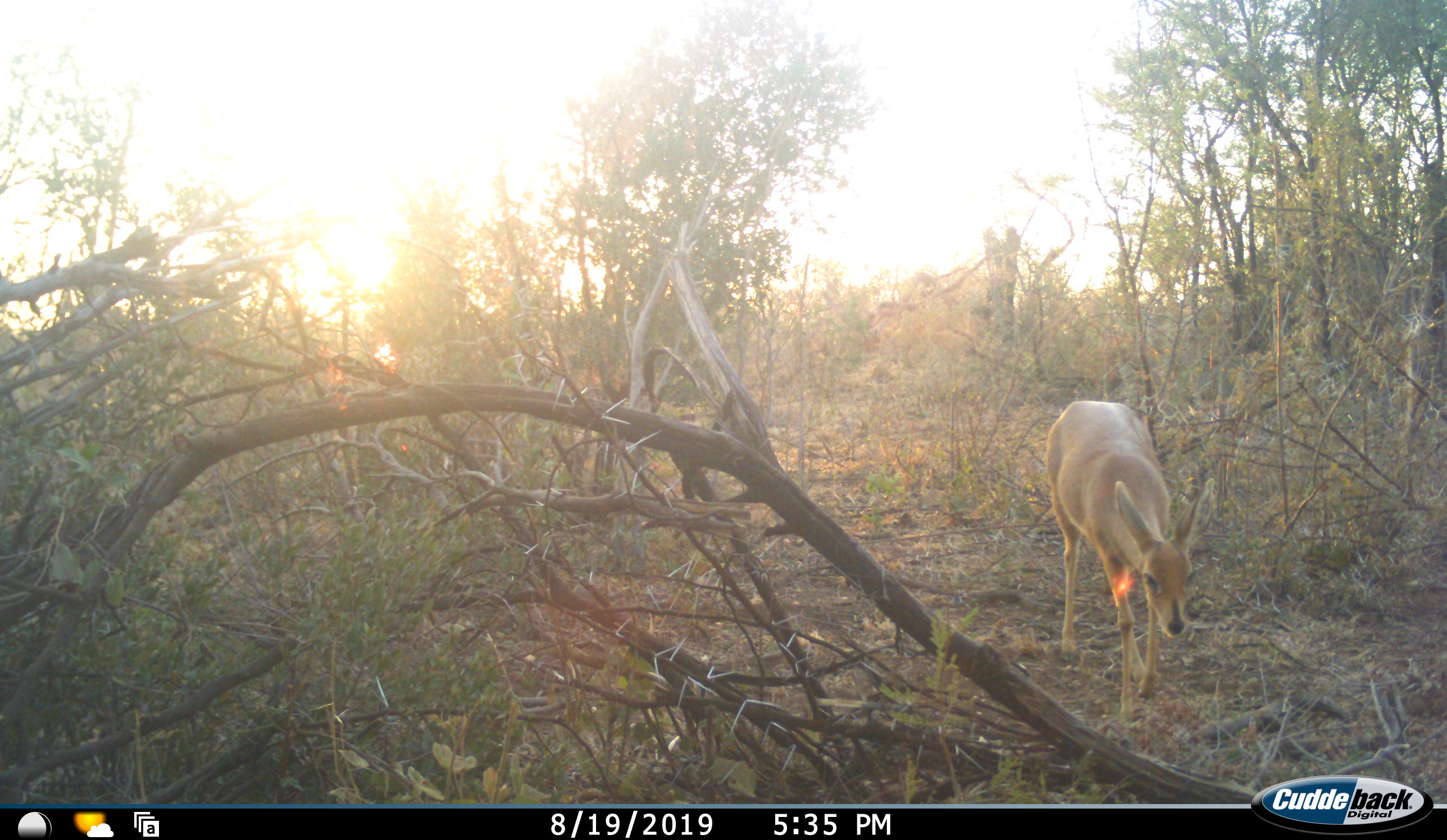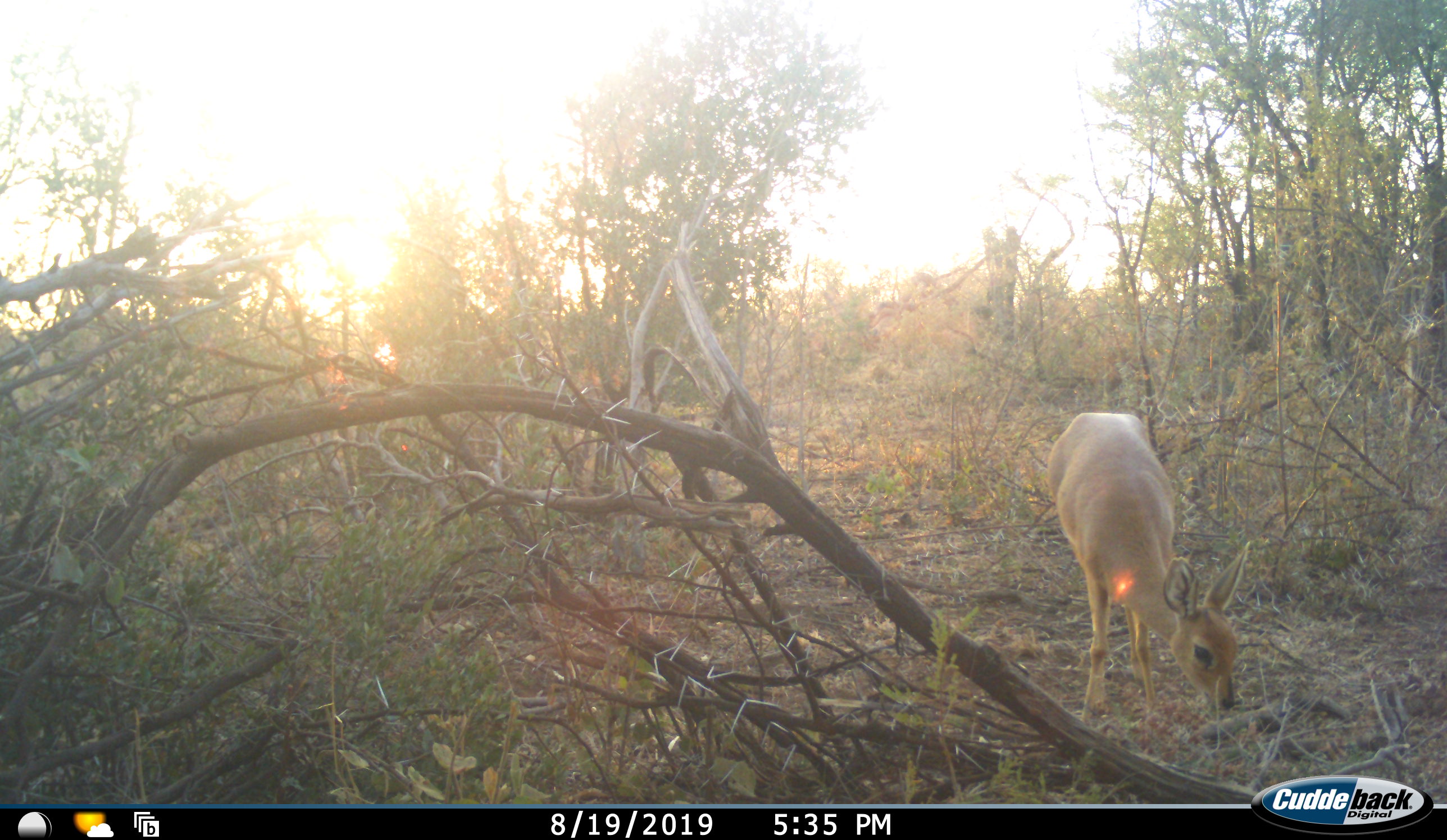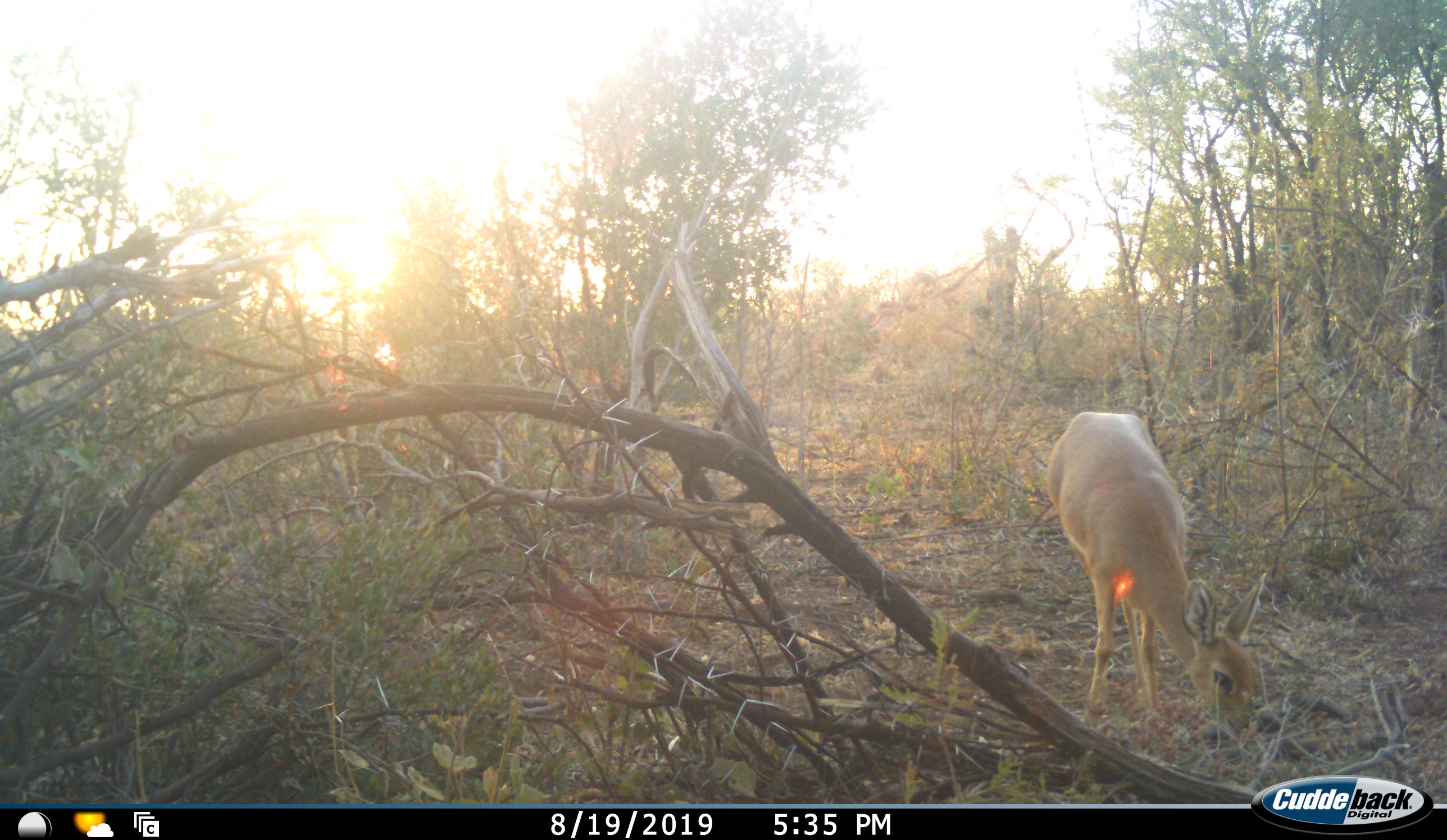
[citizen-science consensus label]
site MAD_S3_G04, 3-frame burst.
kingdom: Animalia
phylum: Chordata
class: Mammalia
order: Artiodactyla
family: Bovidae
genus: Raphicerus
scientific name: Raphicerus campestris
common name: steenbok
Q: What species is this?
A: Steenbok (Raphicerus campestris).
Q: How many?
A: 1.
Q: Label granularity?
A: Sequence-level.